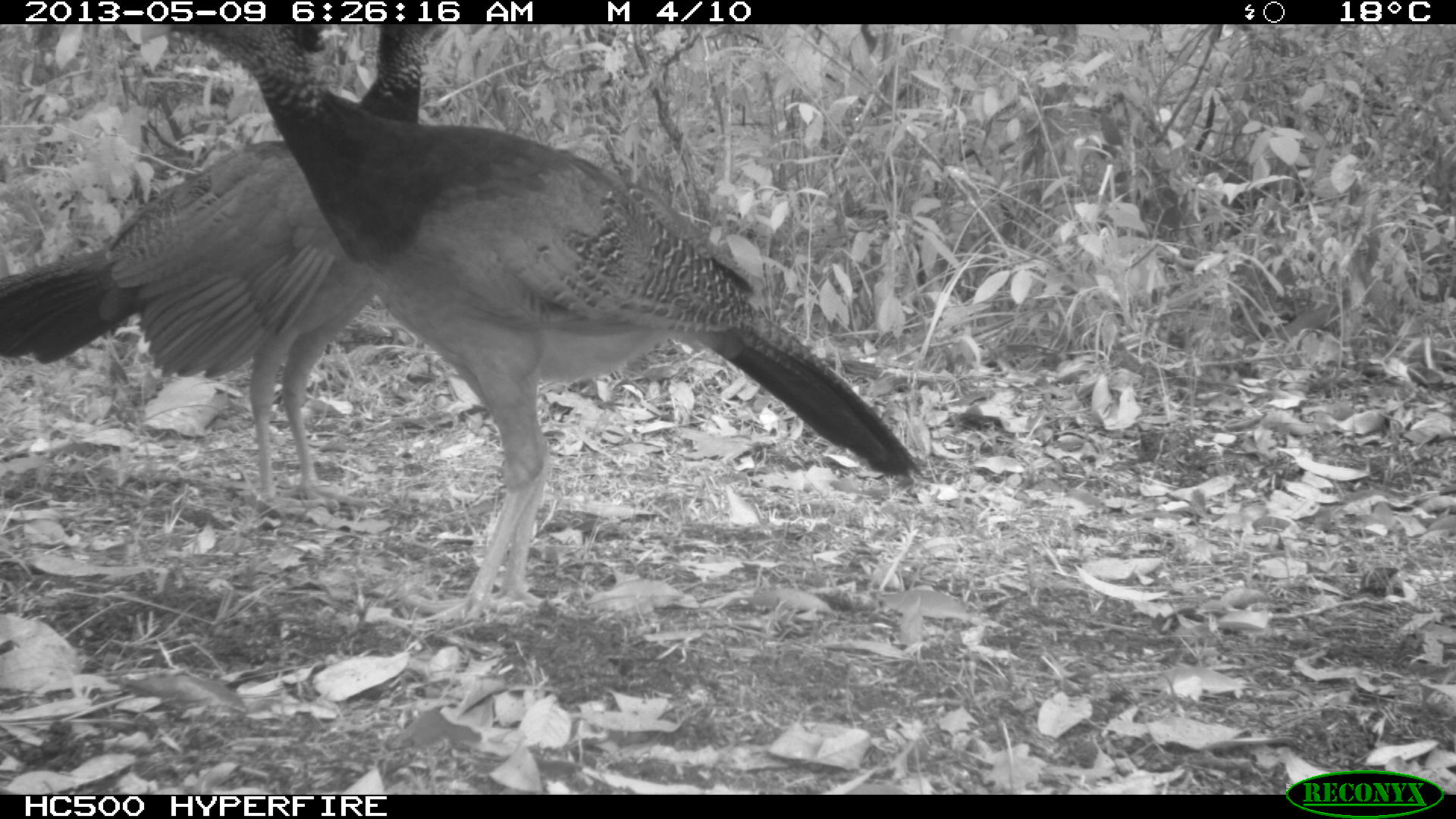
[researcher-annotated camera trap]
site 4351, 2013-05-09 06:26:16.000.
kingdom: Animalia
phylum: Chordata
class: Aves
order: Galliformes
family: Cracidae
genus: Crax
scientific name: Crax rubra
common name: great curassow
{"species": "Crax rubra (great curassow)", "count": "3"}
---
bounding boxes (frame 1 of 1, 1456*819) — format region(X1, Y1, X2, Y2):
crax rubra: region(175, 24, 927, 624); region(0, 24, 449, 510)